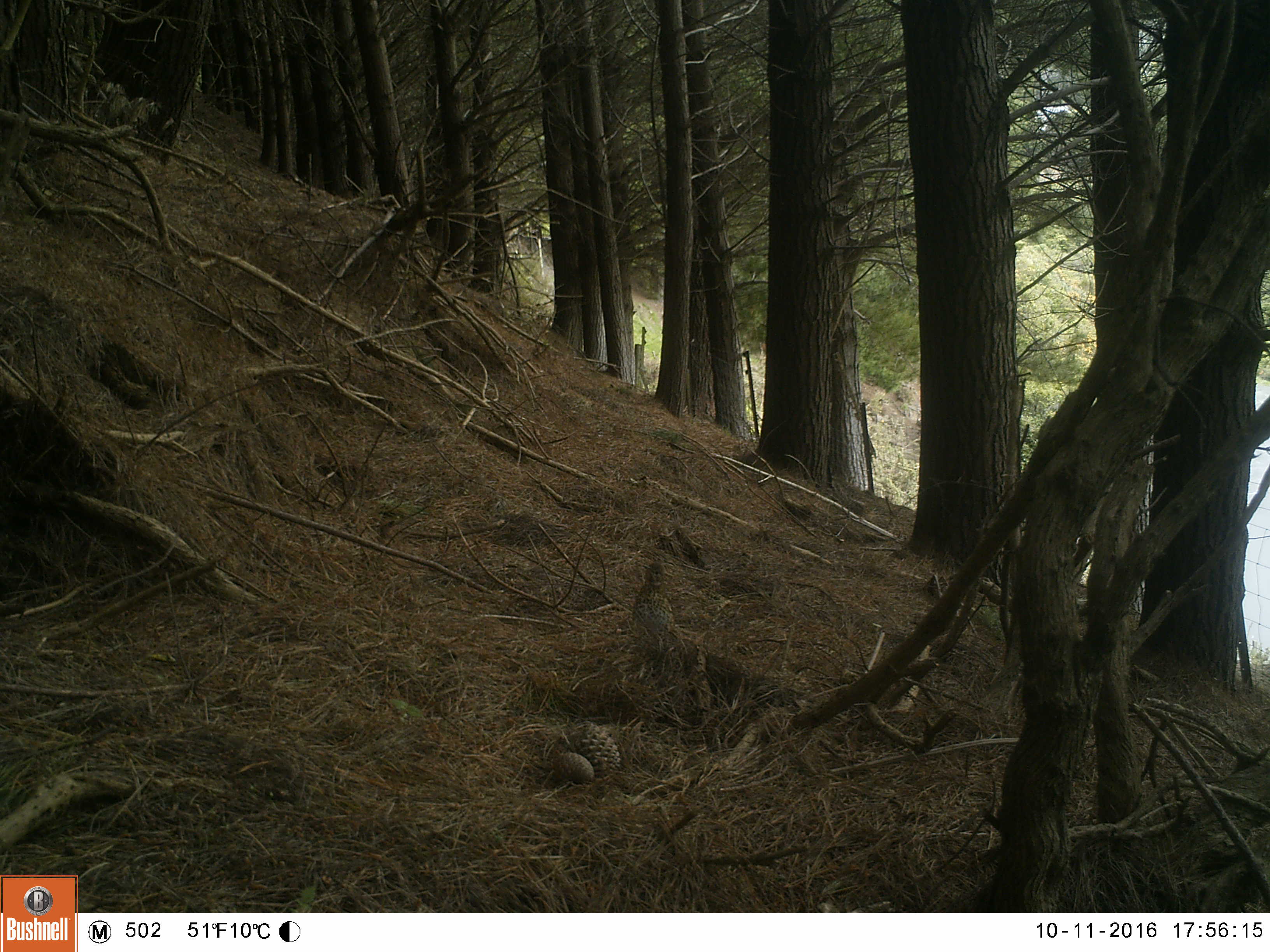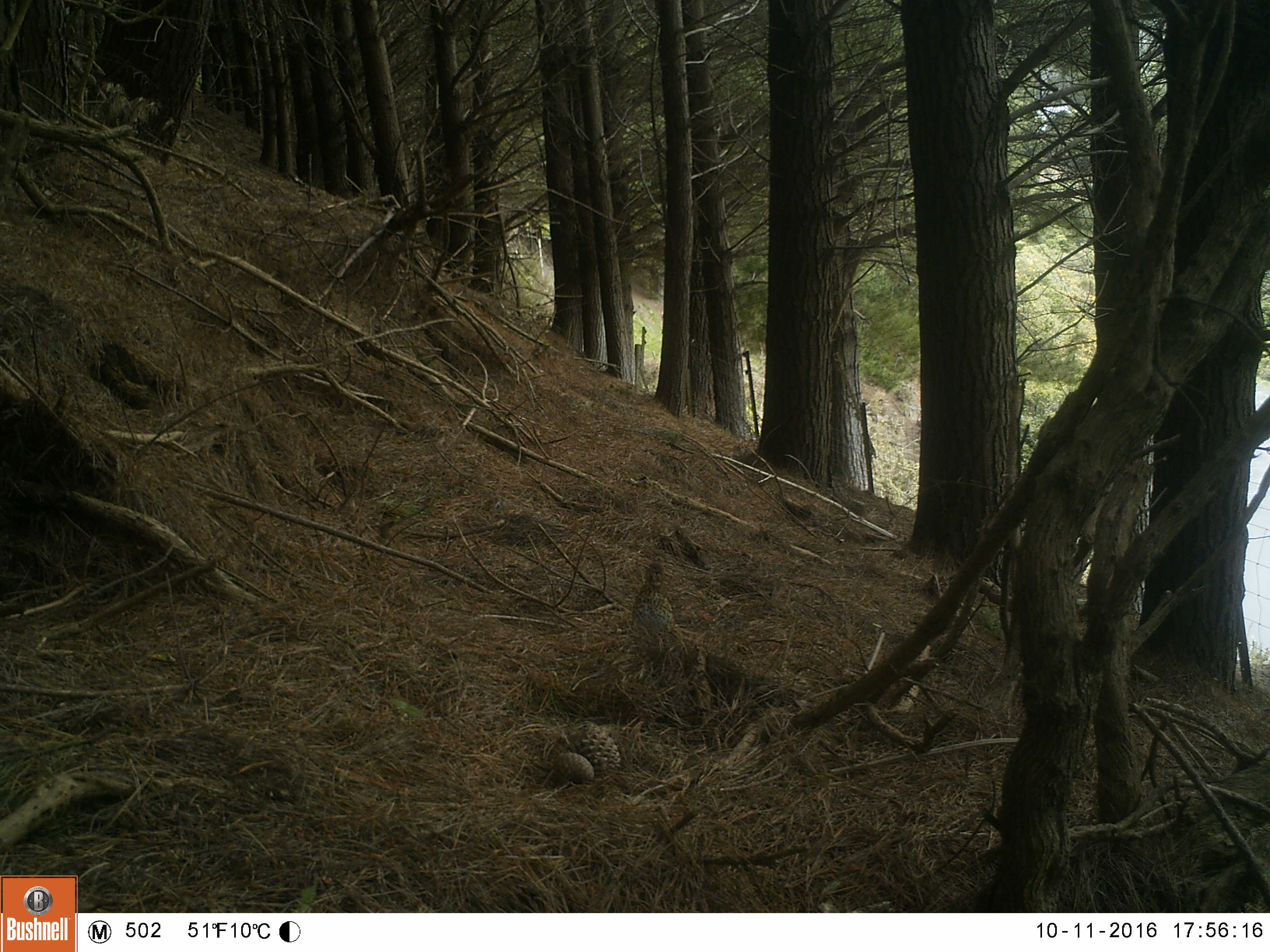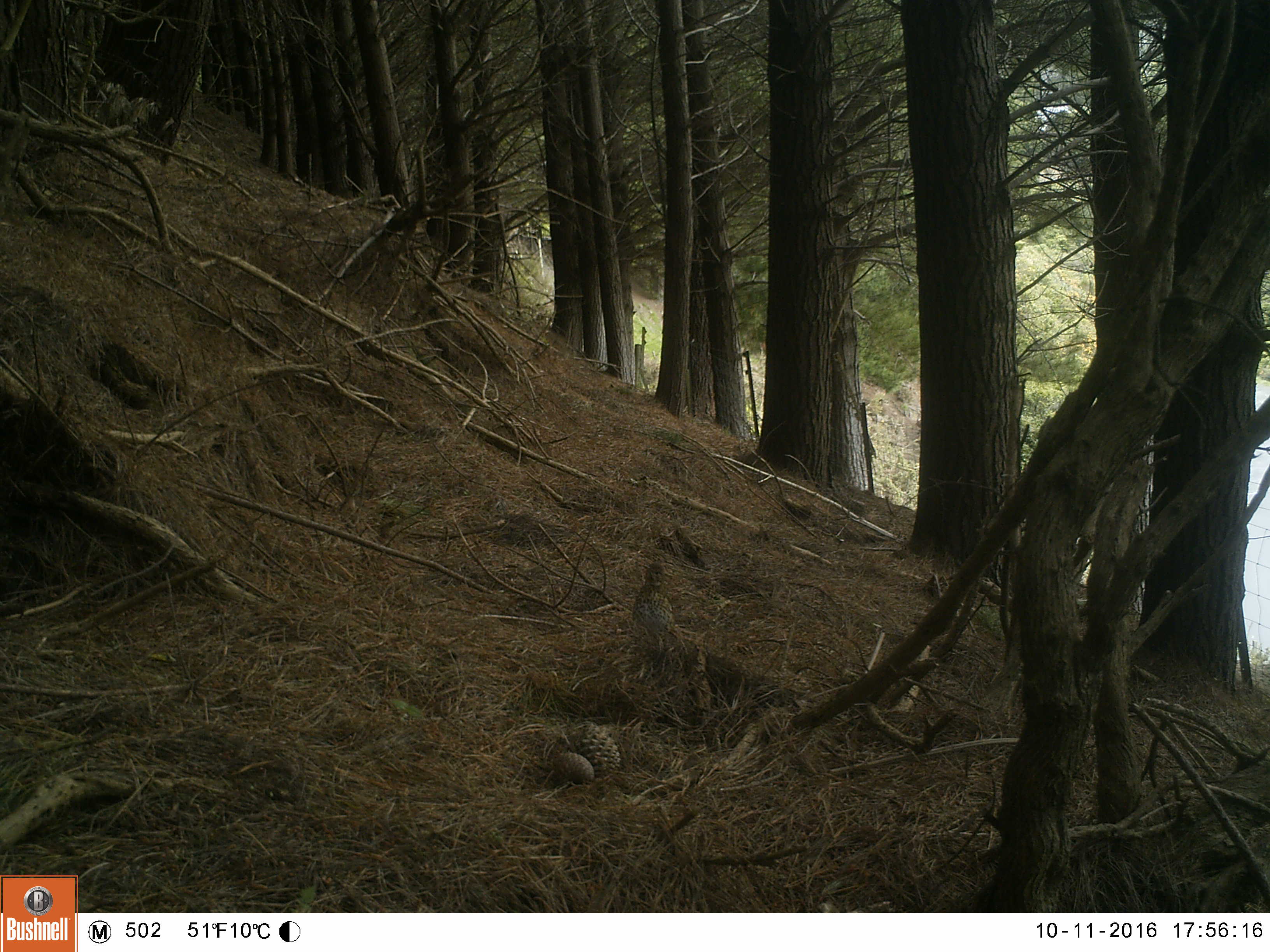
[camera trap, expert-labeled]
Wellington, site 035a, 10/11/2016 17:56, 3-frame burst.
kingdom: Animalia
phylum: Chordata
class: Aves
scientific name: Aves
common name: bird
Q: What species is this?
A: Bird (Aves).